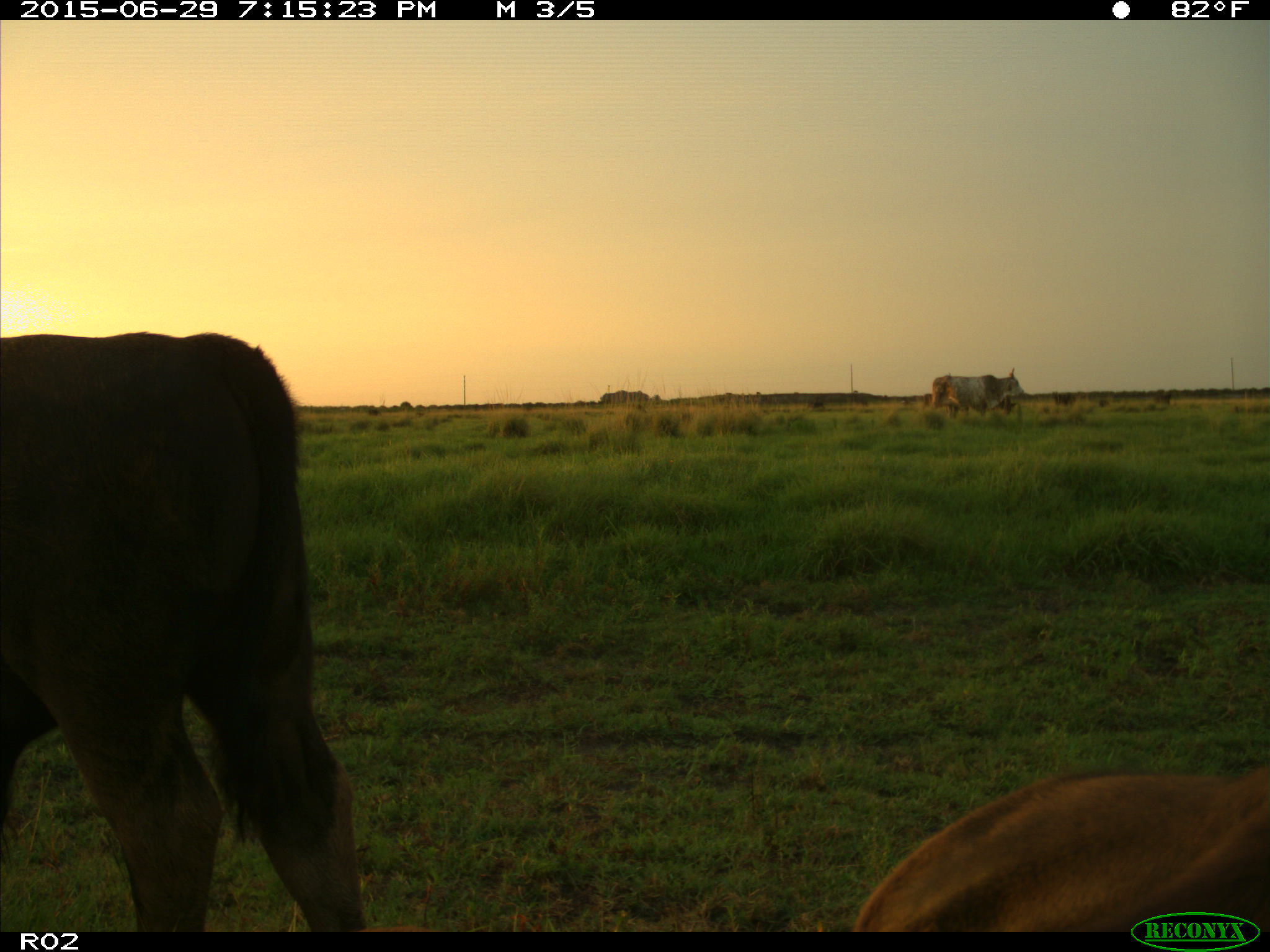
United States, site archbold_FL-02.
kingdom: Animalia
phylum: Chordata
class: Mammalia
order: Artiodactyla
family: Bovidae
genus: Bos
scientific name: Bos taurus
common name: domestic cow